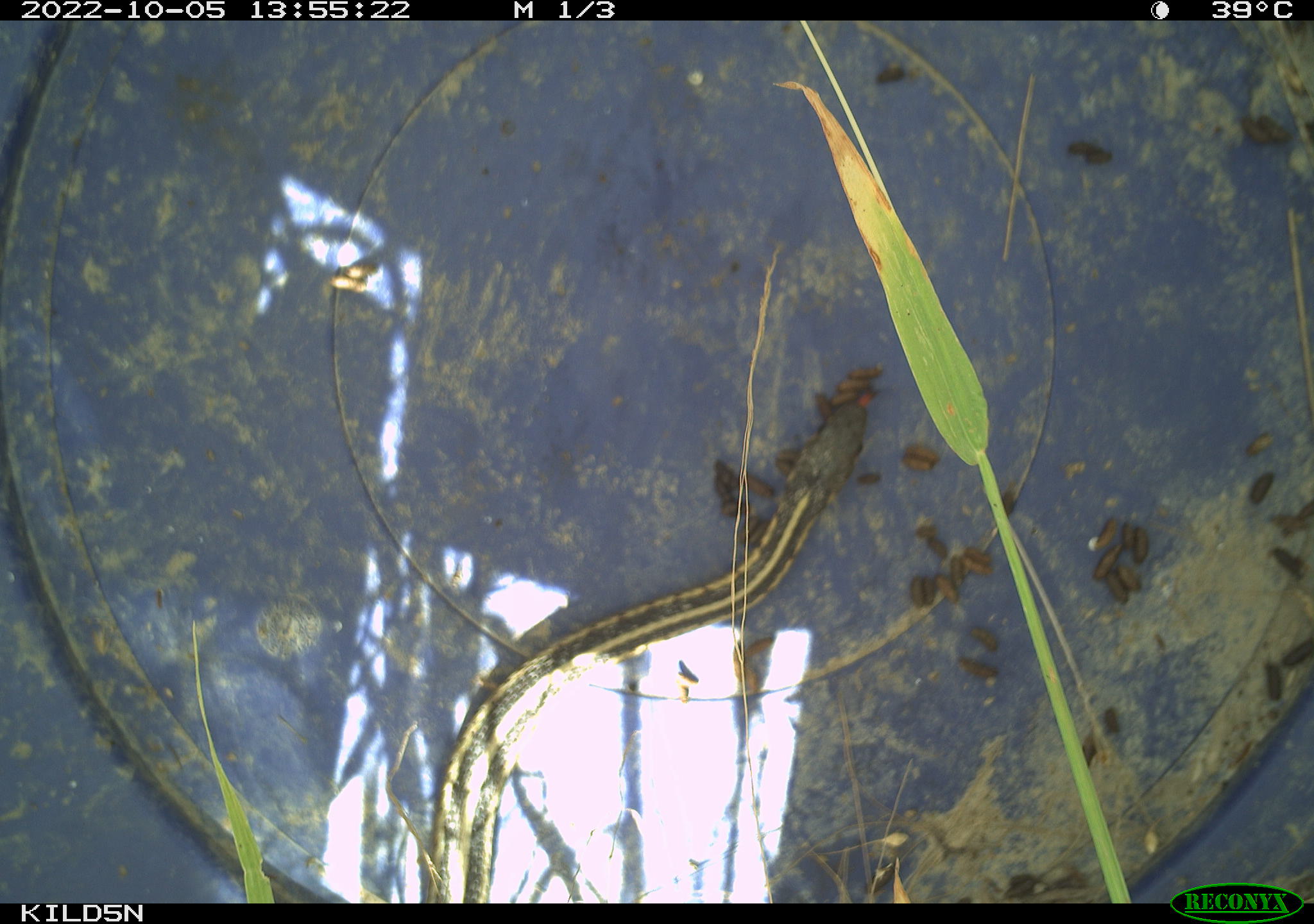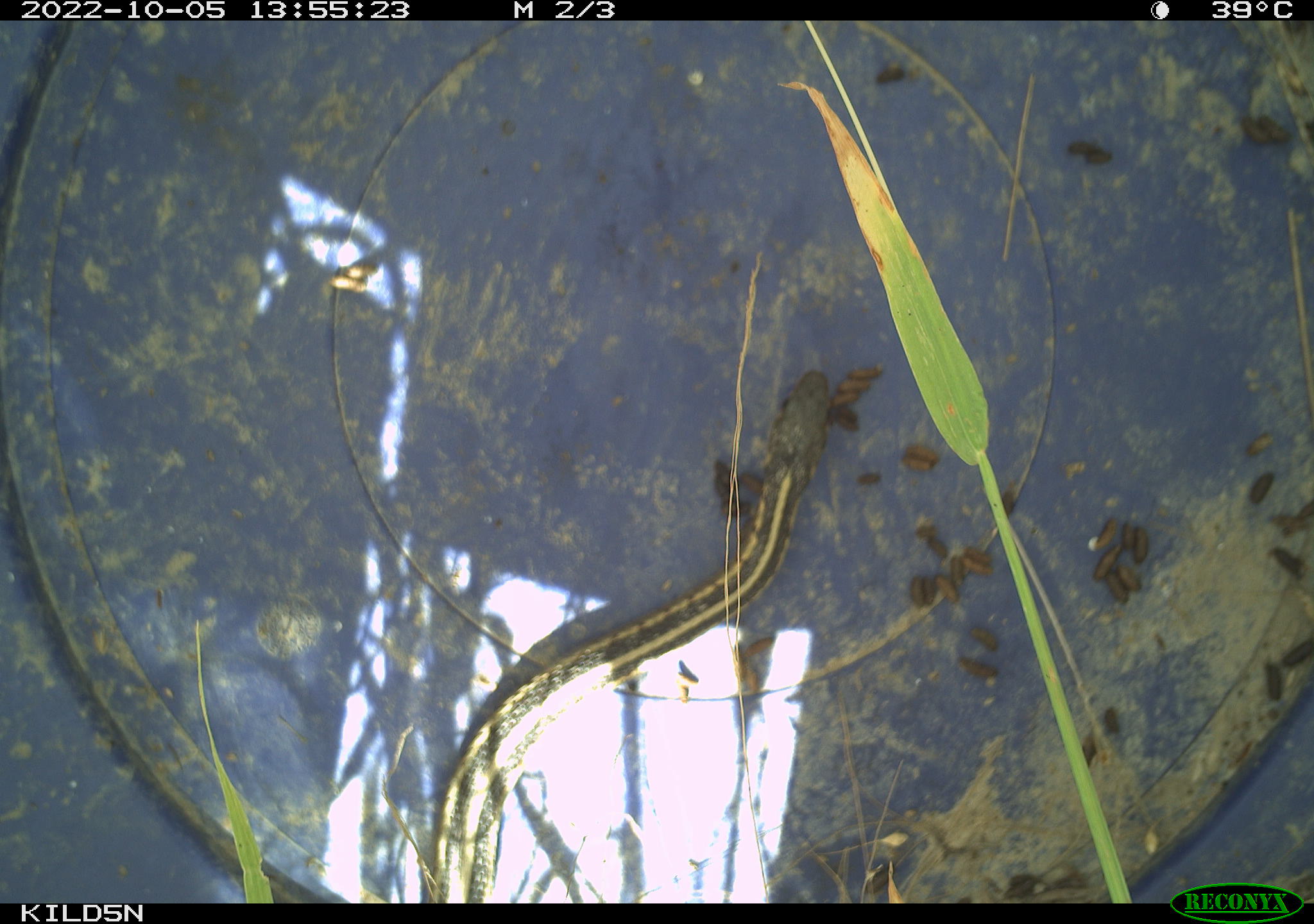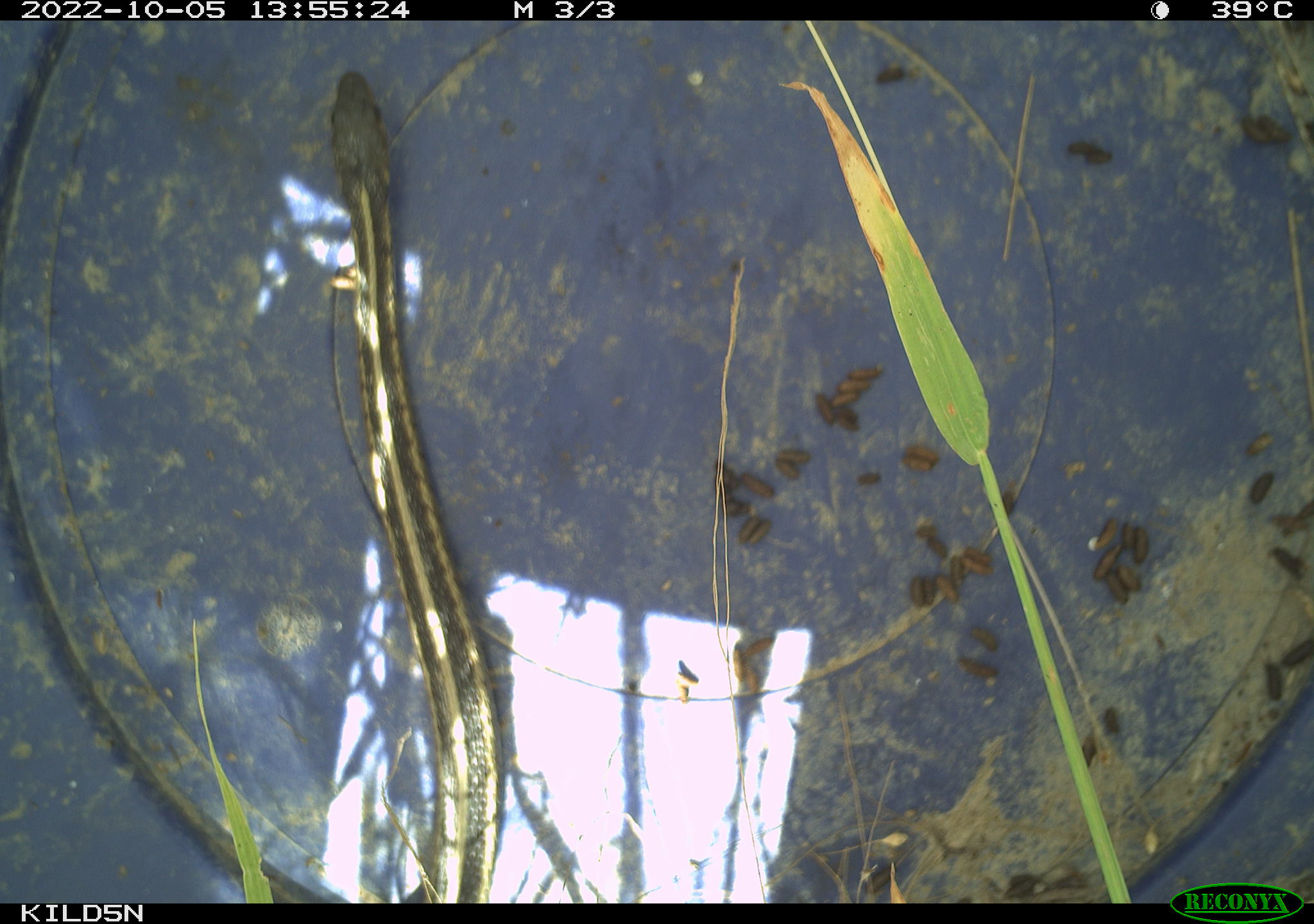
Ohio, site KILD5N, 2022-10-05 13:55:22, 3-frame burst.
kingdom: Animalia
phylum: Chordata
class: Reptilia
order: Squamata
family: Colubridae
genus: Thamnophis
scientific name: Thamnophis sirtalis sirtalis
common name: eastern gartersnake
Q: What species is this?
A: Eastern gartersnake (Thamnophis sirtalis sirtalis).